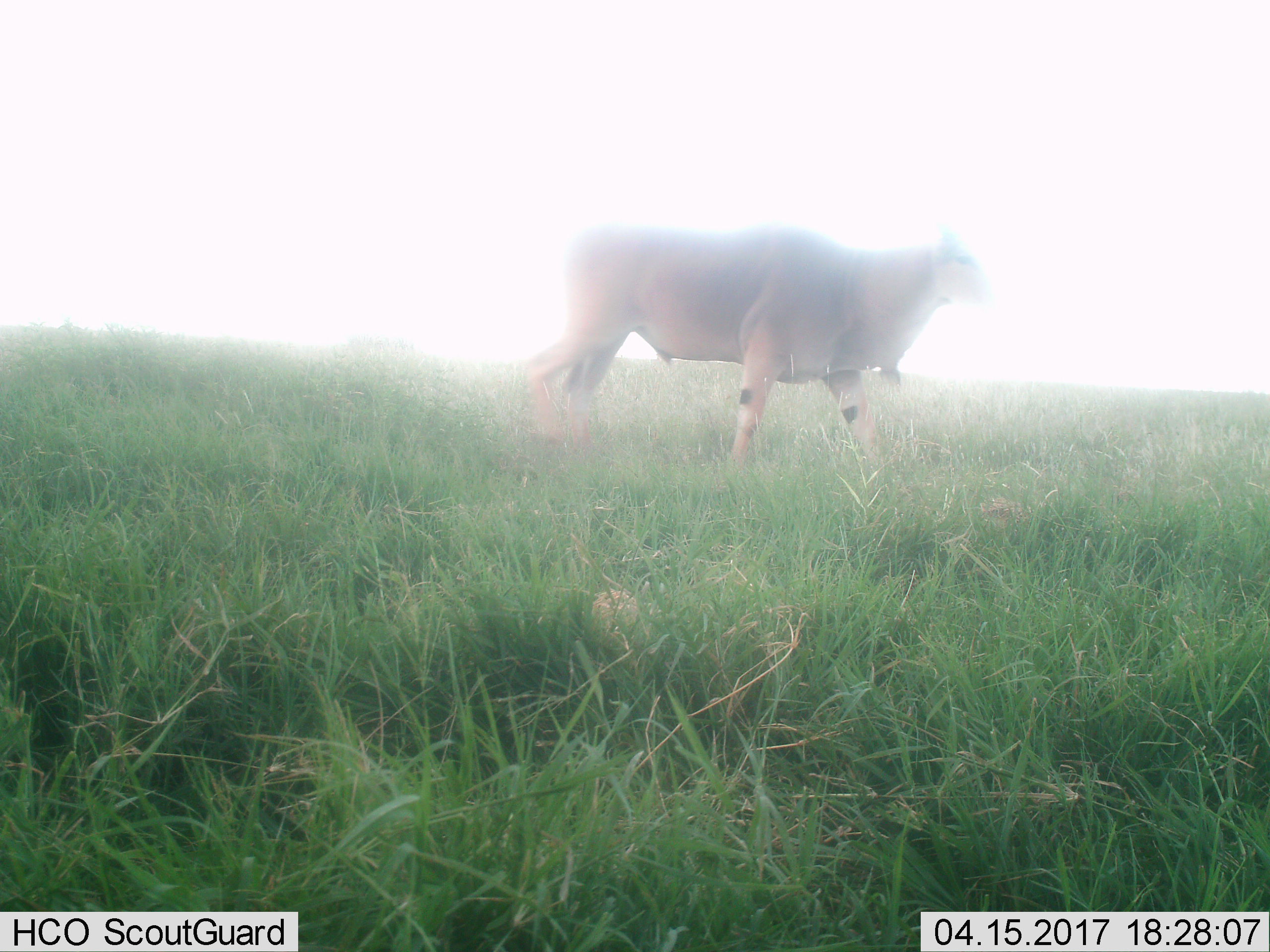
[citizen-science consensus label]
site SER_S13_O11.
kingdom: Animalia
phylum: Chordata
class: Mammalia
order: Artiodactyla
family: Bovidae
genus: Tragelaphus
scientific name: Tragelaphus oryx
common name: eland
Eland (Tragelaphus oryx), count 1. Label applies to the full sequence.